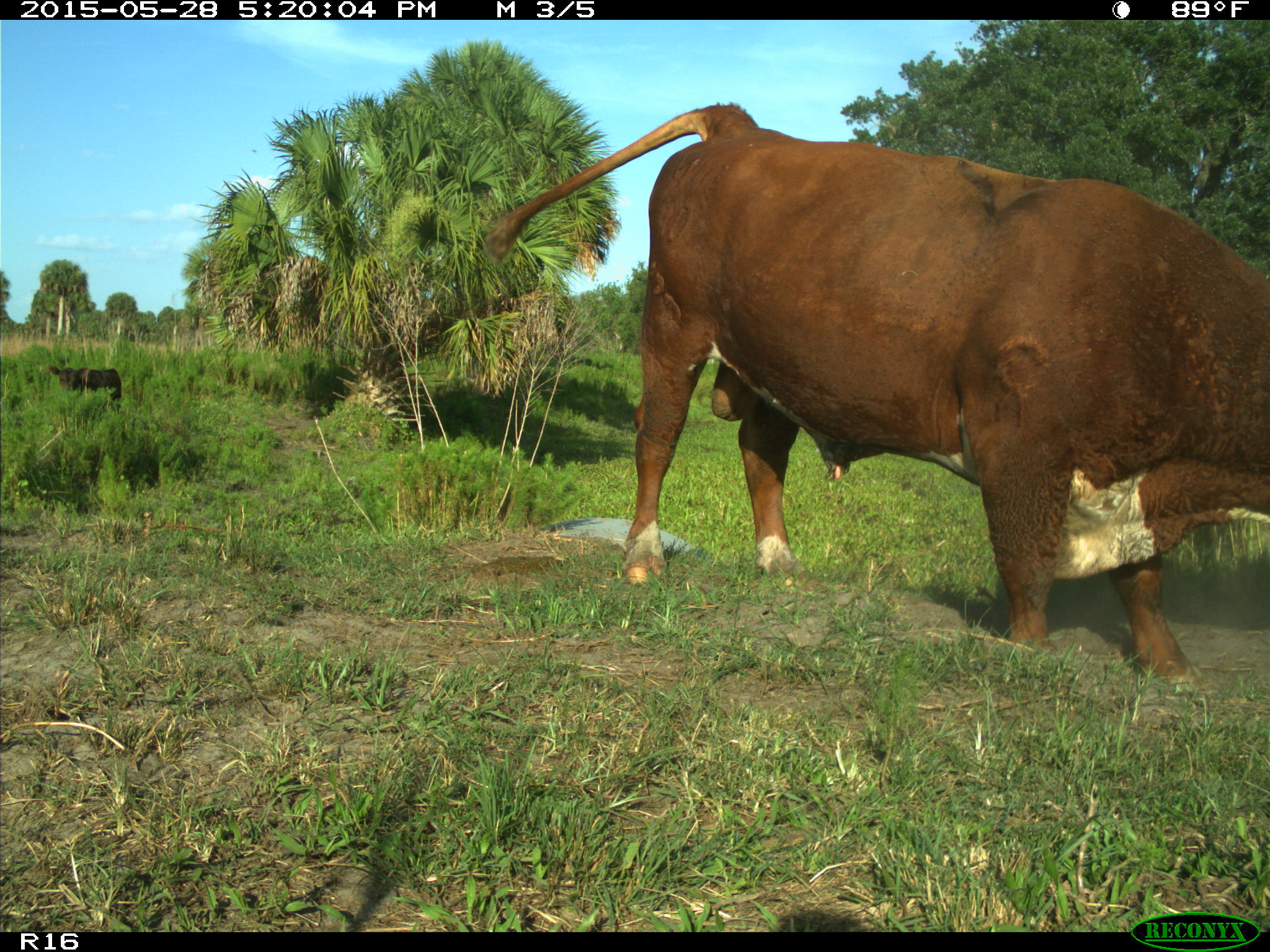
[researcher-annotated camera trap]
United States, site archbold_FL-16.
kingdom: Animalia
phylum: Chordata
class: Mammalia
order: Artiodactyla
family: Bovidae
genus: Bos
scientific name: Bos taurus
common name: domestic cow